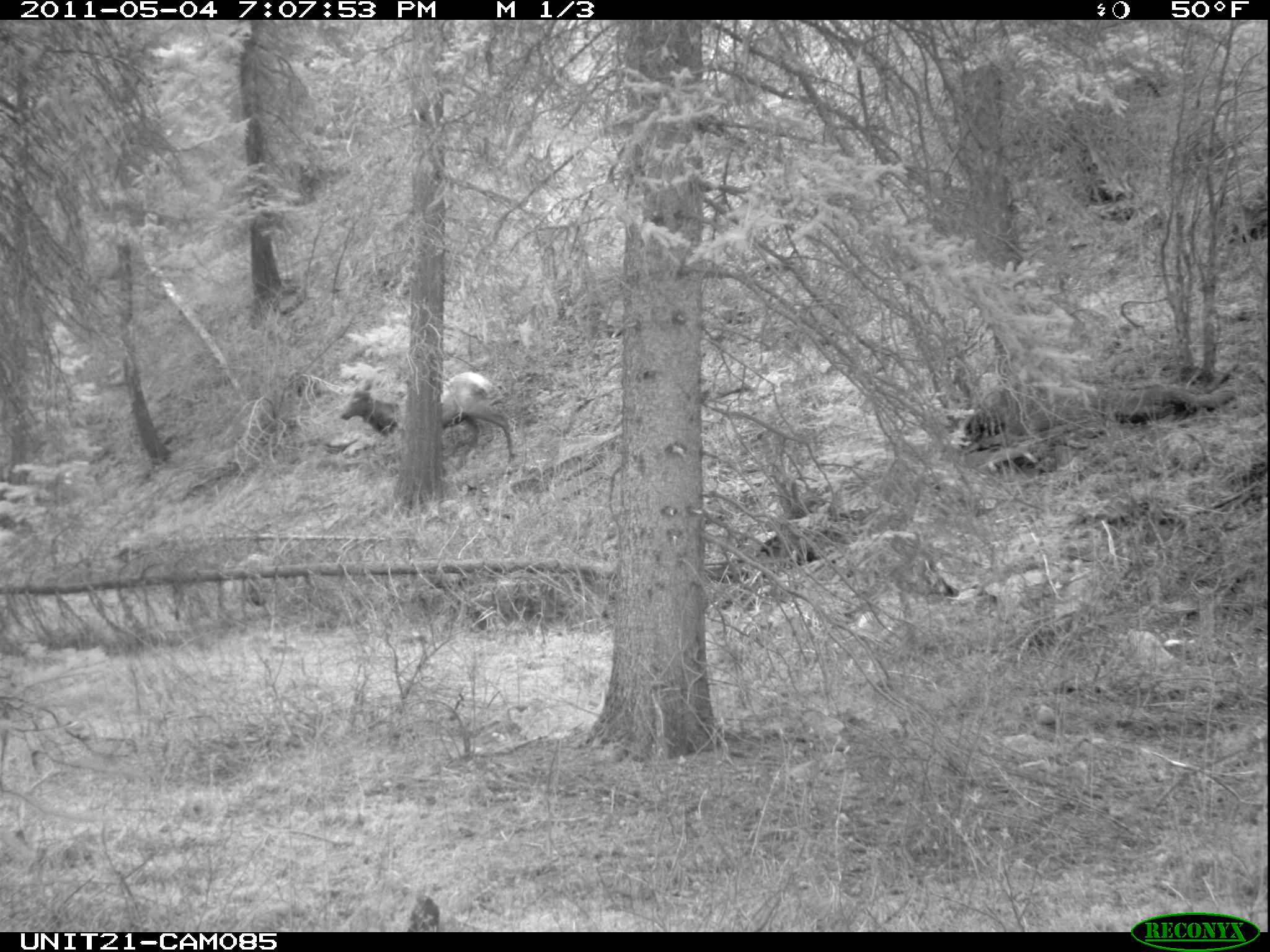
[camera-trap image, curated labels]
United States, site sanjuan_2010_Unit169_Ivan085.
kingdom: Animalia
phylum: Chordata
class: Mammalia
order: Artiodactyla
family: Cervidae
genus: Cervus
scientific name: Cervus elaphus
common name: red deer